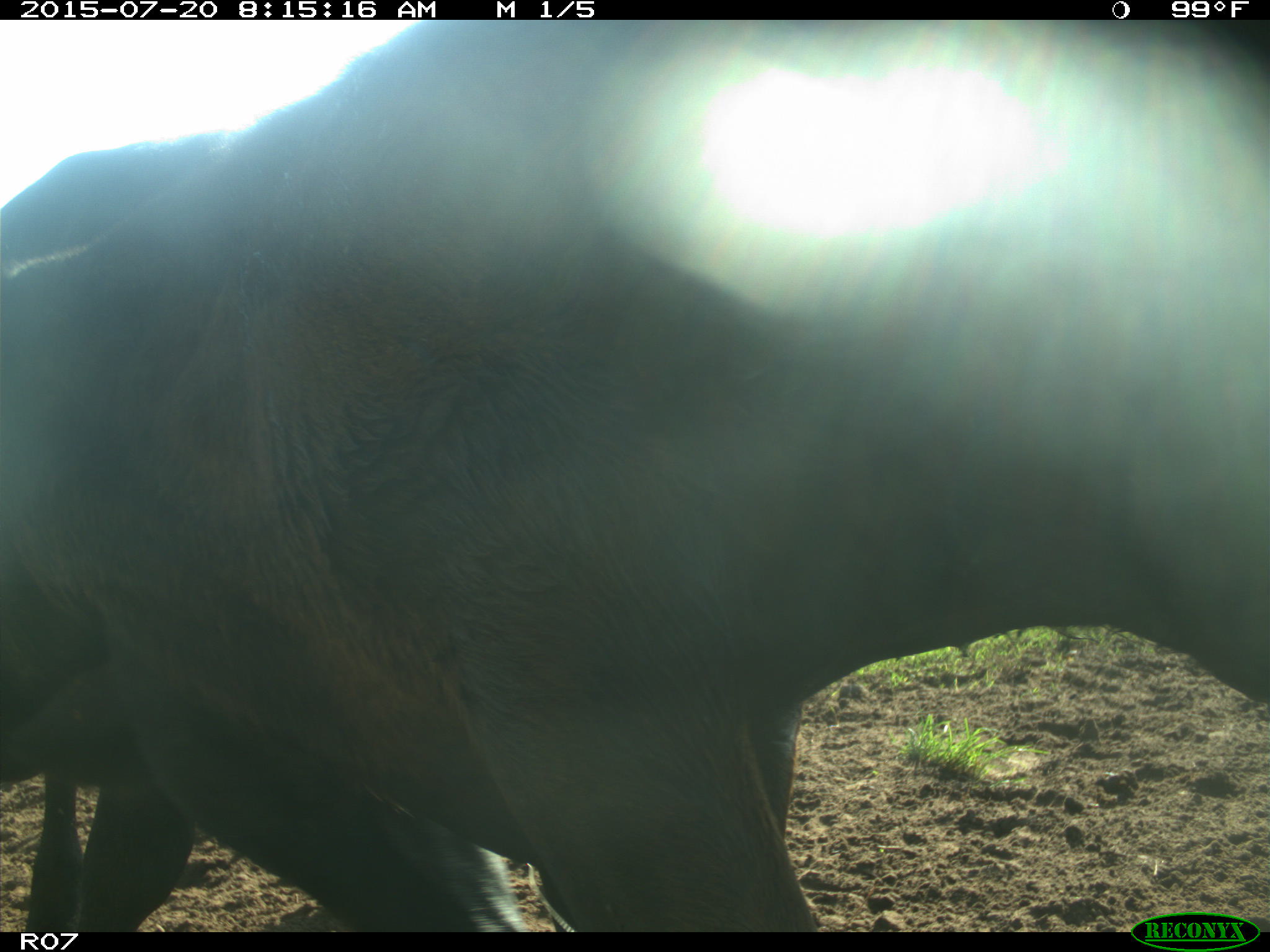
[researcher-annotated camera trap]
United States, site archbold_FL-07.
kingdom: Animalia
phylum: Chordata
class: Mammalia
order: Artiodactyla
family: Bovidae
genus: Bos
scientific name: Bos taurus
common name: domestic cow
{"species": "Bos taurus (domestic cow)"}